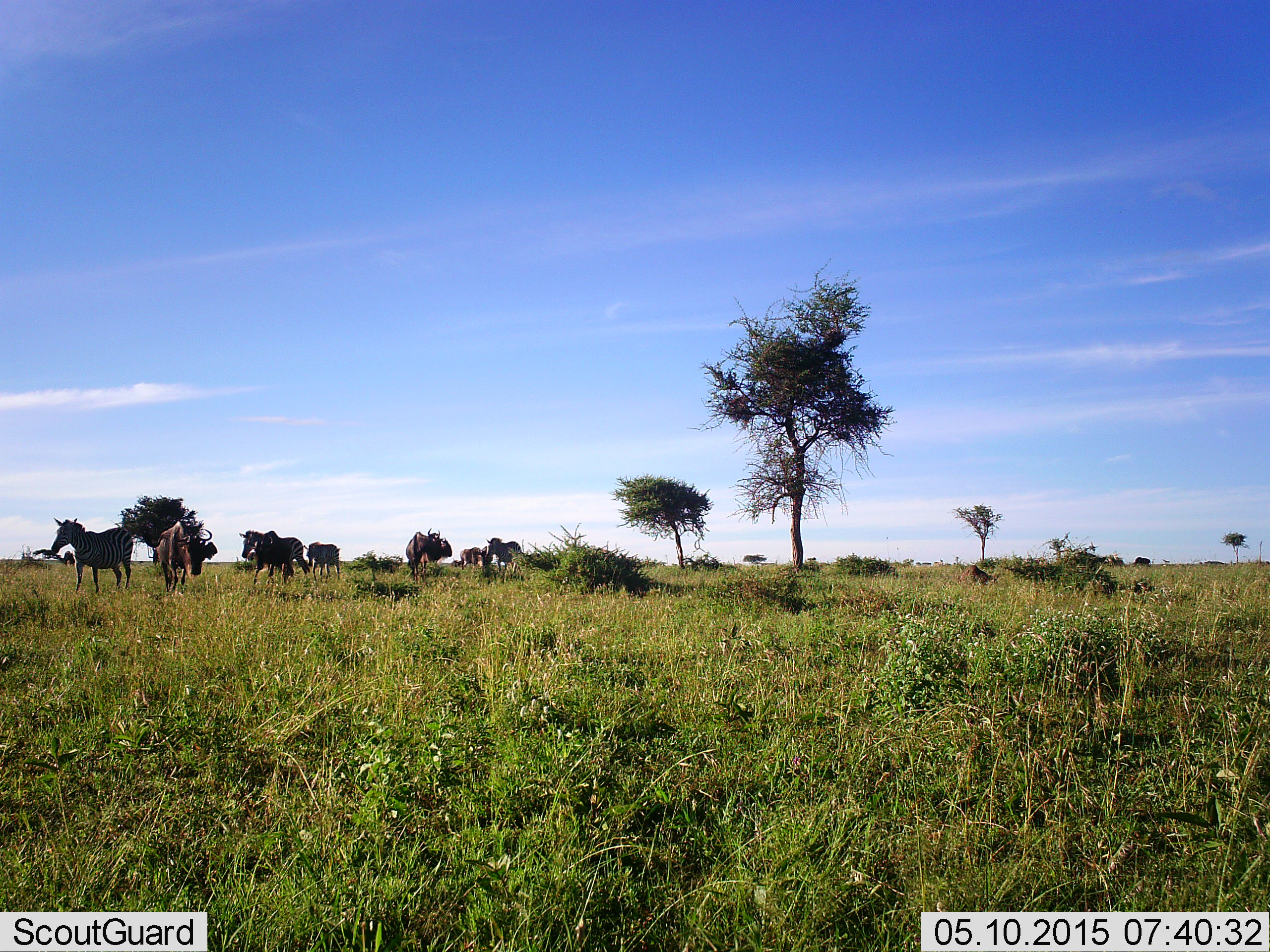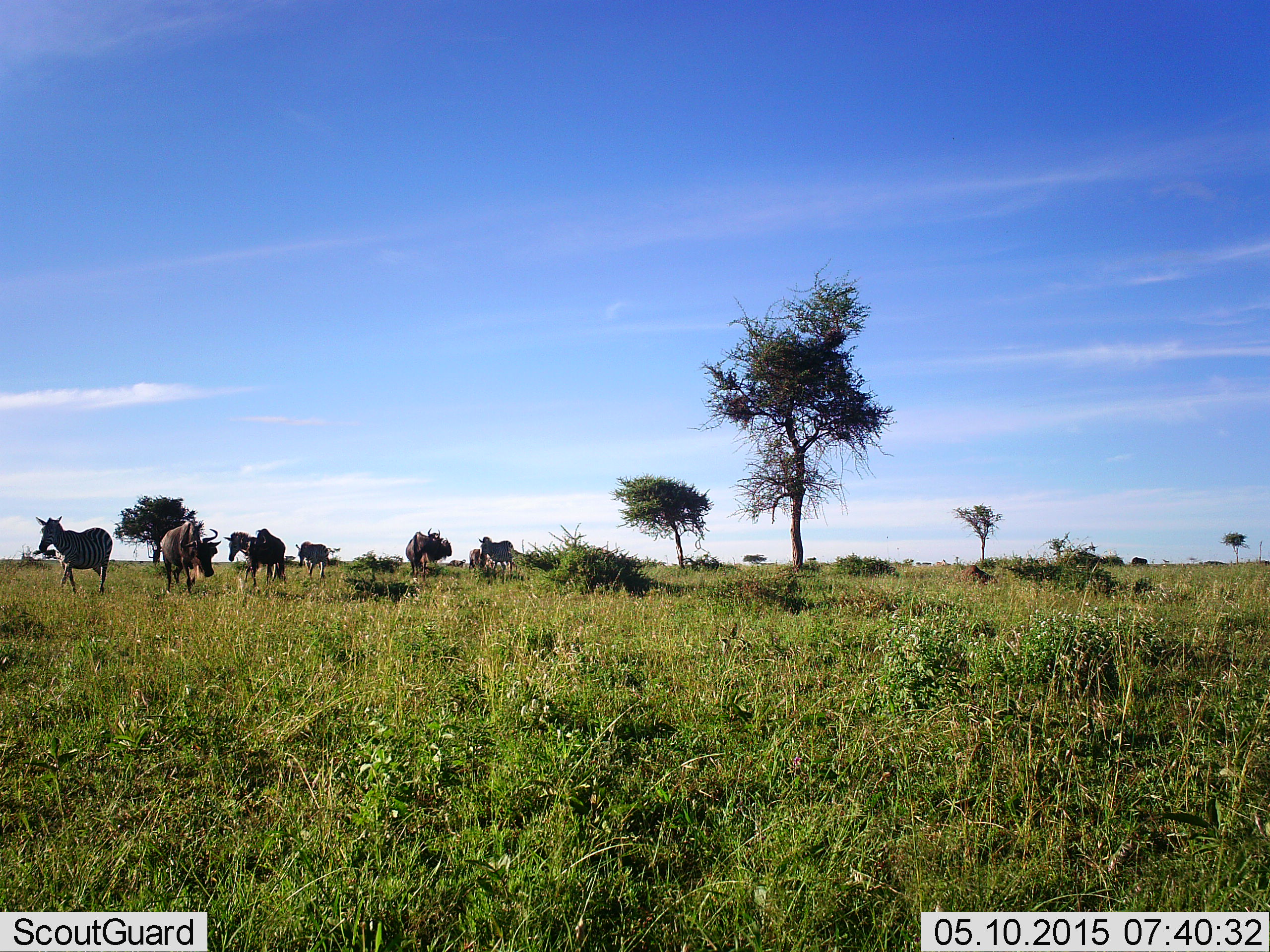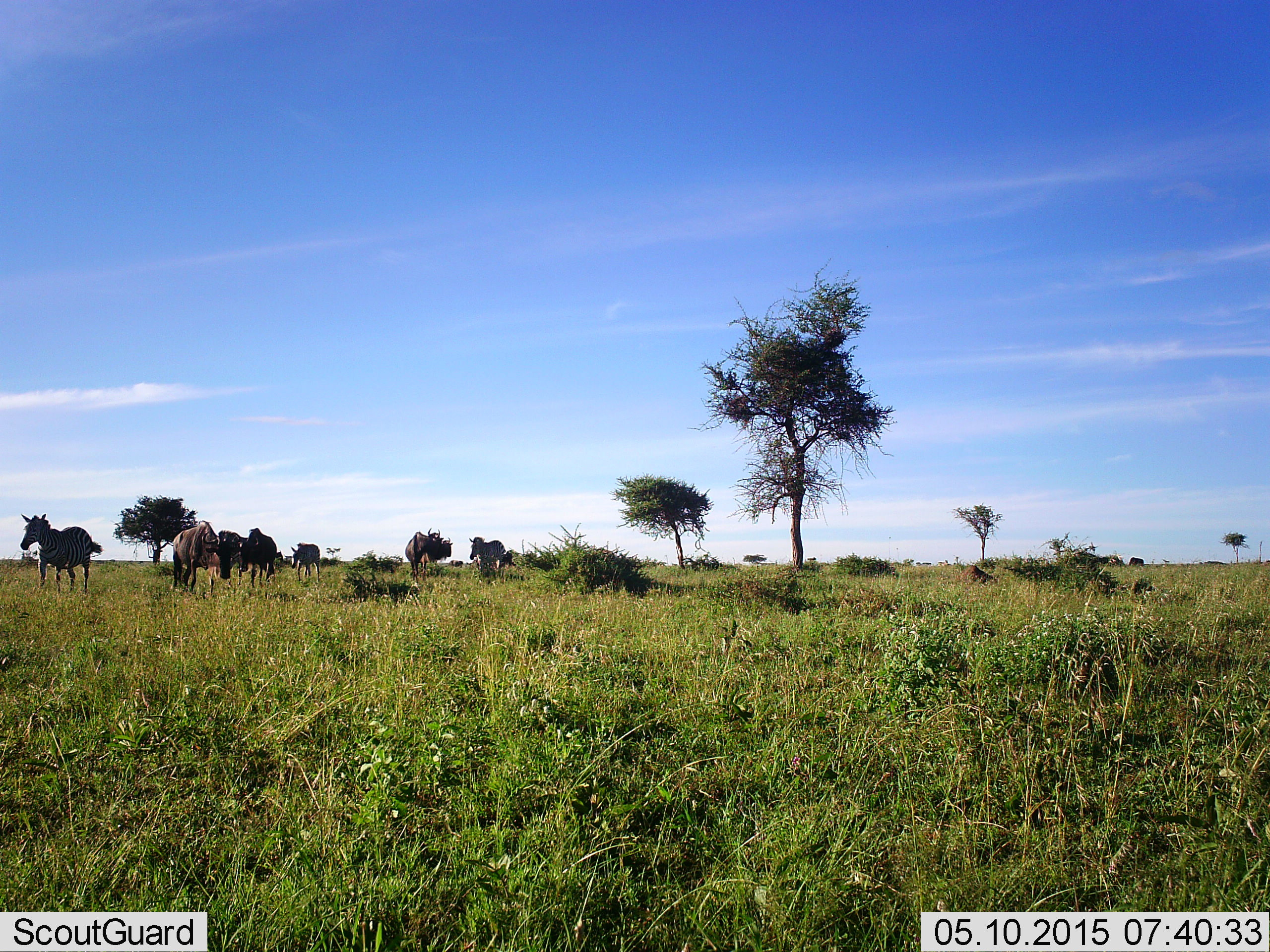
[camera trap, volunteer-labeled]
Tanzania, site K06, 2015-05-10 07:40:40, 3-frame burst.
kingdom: Animalia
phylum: Chordata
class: Mammalia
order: Artiodactyla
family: Bovidae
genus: Connochaetes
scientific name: Connochaetes taurinus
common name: blue wildebeest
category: wildebeest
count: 5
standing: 25%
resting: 0%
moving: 83%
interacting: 0%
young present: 0%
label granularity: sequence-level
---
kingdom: Animalia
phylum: Chordata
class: Mammalia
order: Perissodactyla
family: Equidae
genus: Equus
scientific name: Equus quagga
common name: plains zebra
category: zebra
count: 3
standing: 0%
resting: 0%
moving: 100%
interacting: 0%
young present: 0%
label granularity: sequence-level